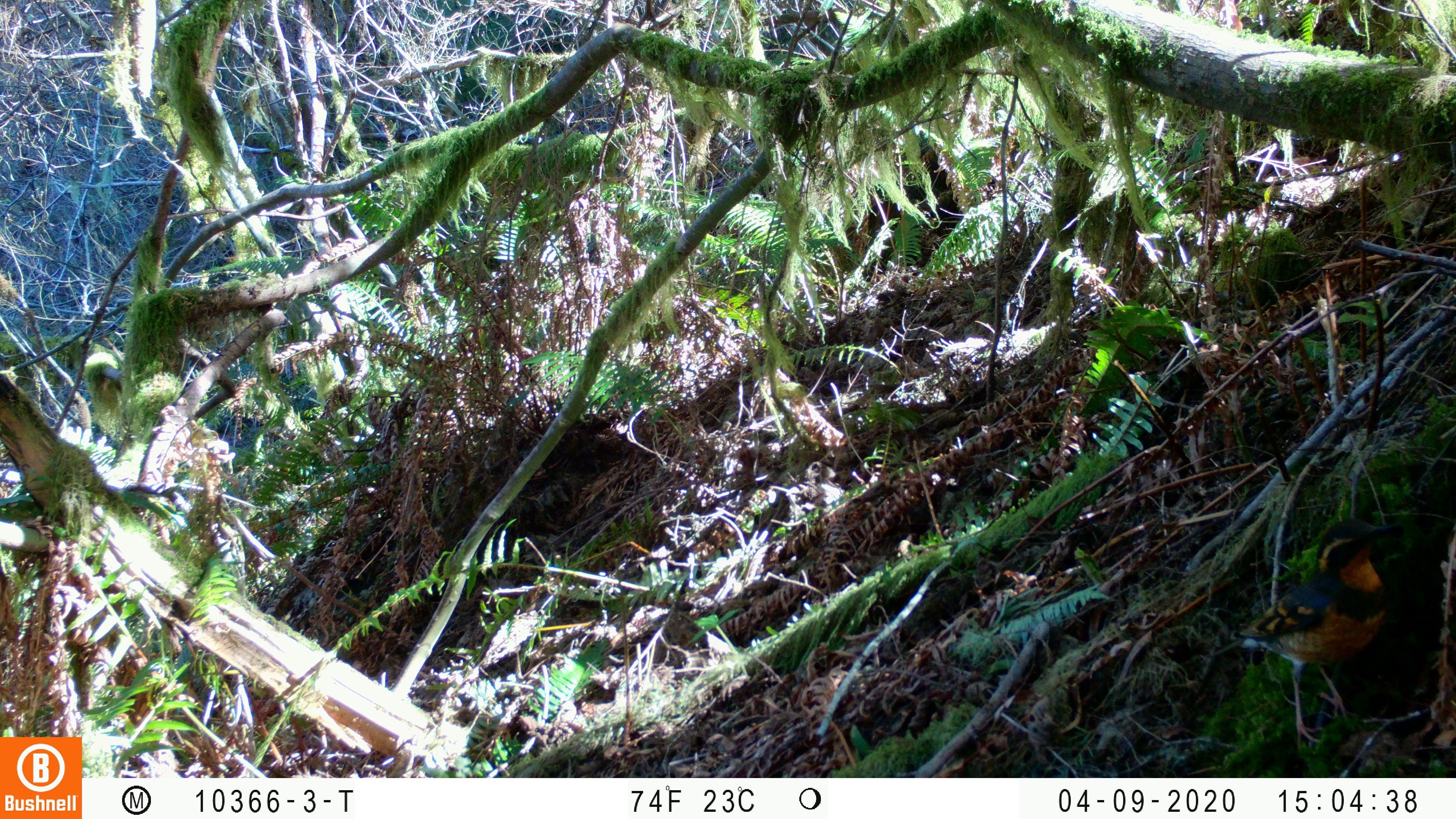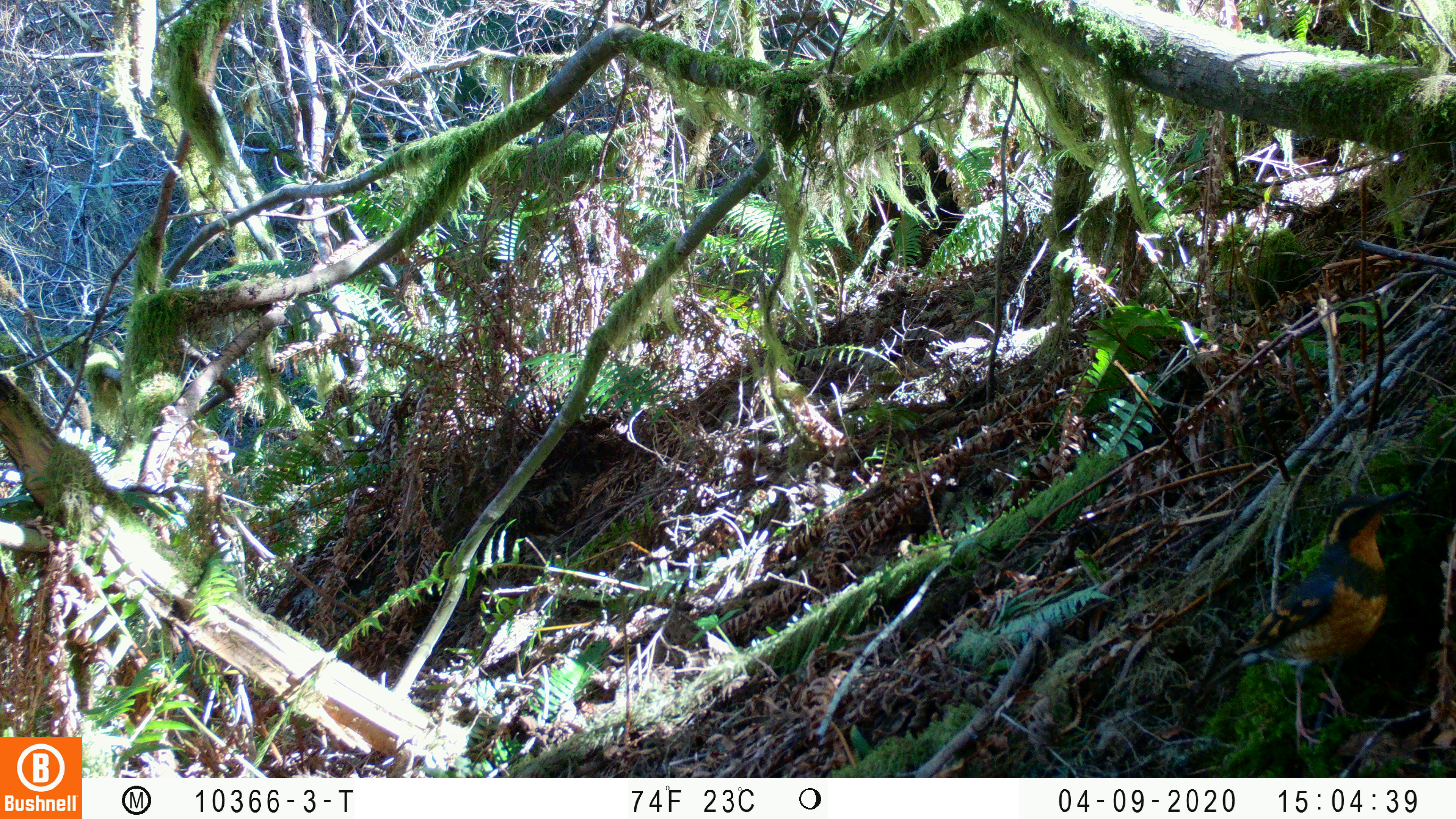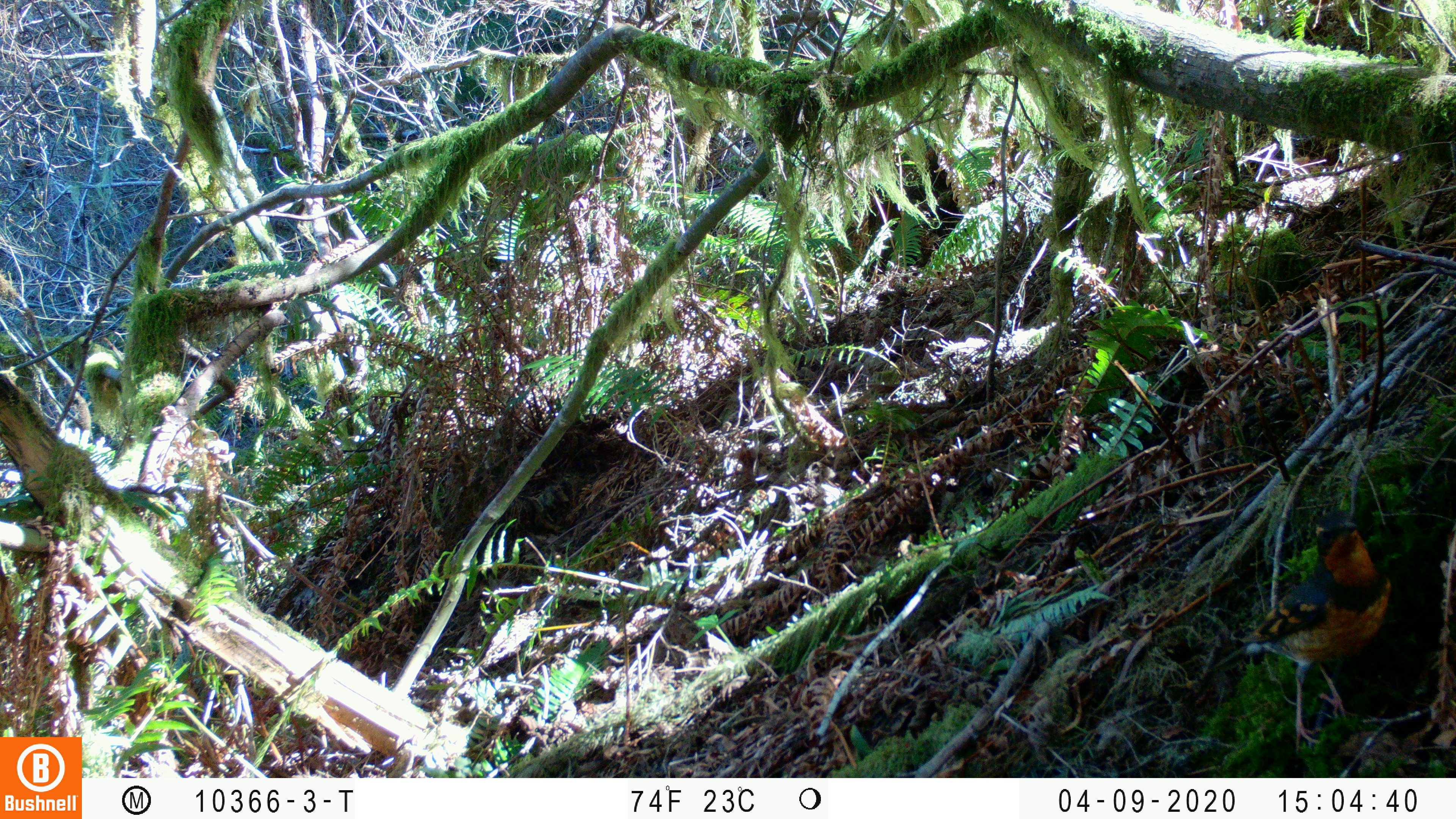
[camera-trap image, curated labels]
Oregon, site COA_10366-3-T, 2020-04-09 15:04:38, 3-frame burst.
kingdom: Animalia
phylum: Chordata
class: Aves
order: Passeriformes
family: Turdidae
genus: Ixoreus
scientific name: Ixoreus naevius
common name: varied thrush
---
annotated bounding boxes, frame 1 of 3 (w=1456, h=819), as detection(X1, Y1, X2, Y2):
varied thrush: detection(1221, 518, 1398, 740)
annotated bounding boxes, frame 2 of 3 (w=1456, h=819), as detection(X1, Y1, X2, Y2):
varied thrush: detection(1219, 494, 1402, 725)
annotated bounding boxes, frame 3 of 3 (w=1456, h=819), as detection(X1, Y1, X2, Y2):
varied thrush: detection(1232, 509, 1392, 731)